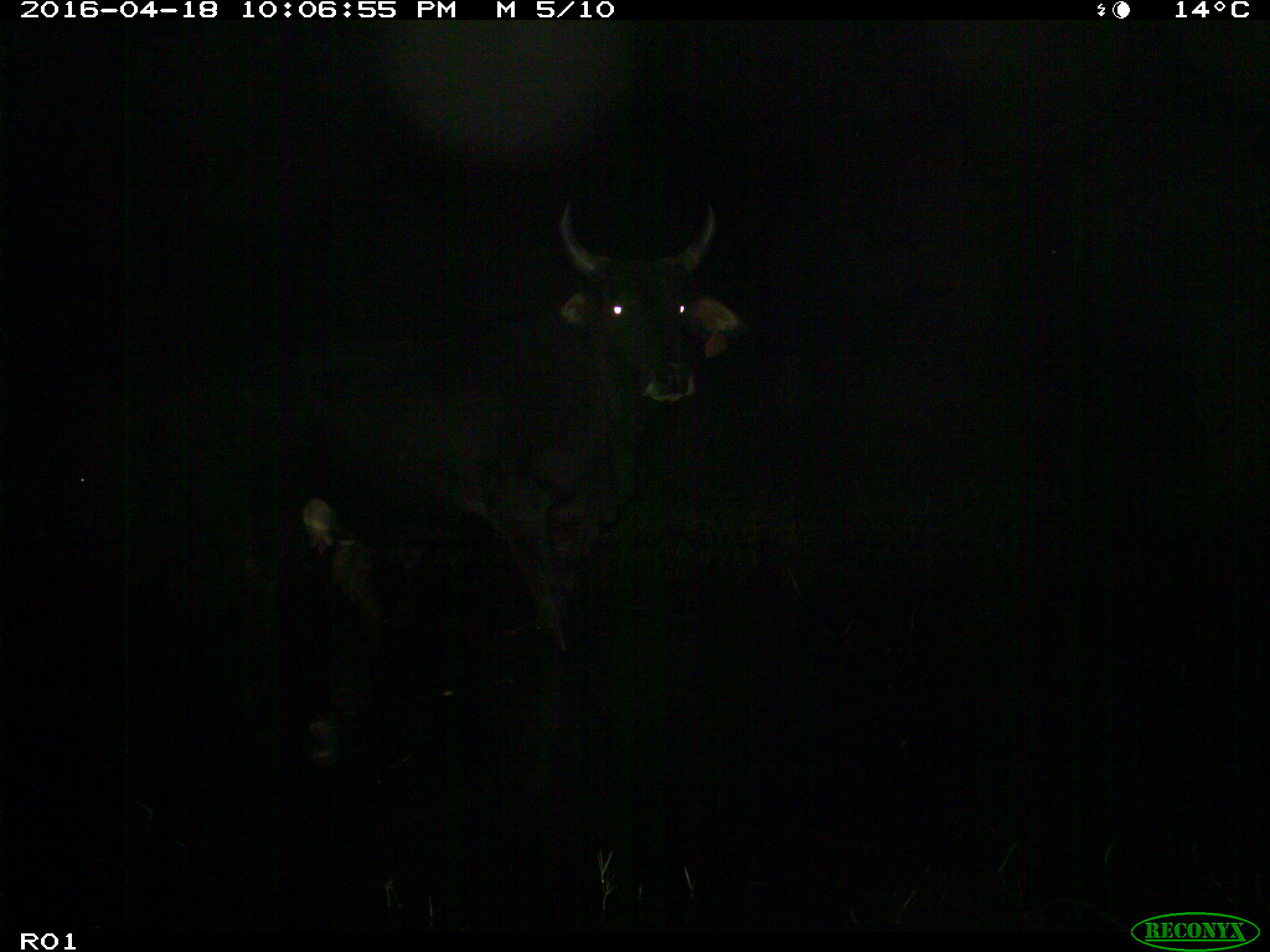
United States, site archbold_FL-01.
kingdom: Animalia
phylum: Chordata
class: Mammalia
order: Artiodactyla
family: Bovidae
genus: Bos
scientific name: Bos taurus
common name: domestic cow